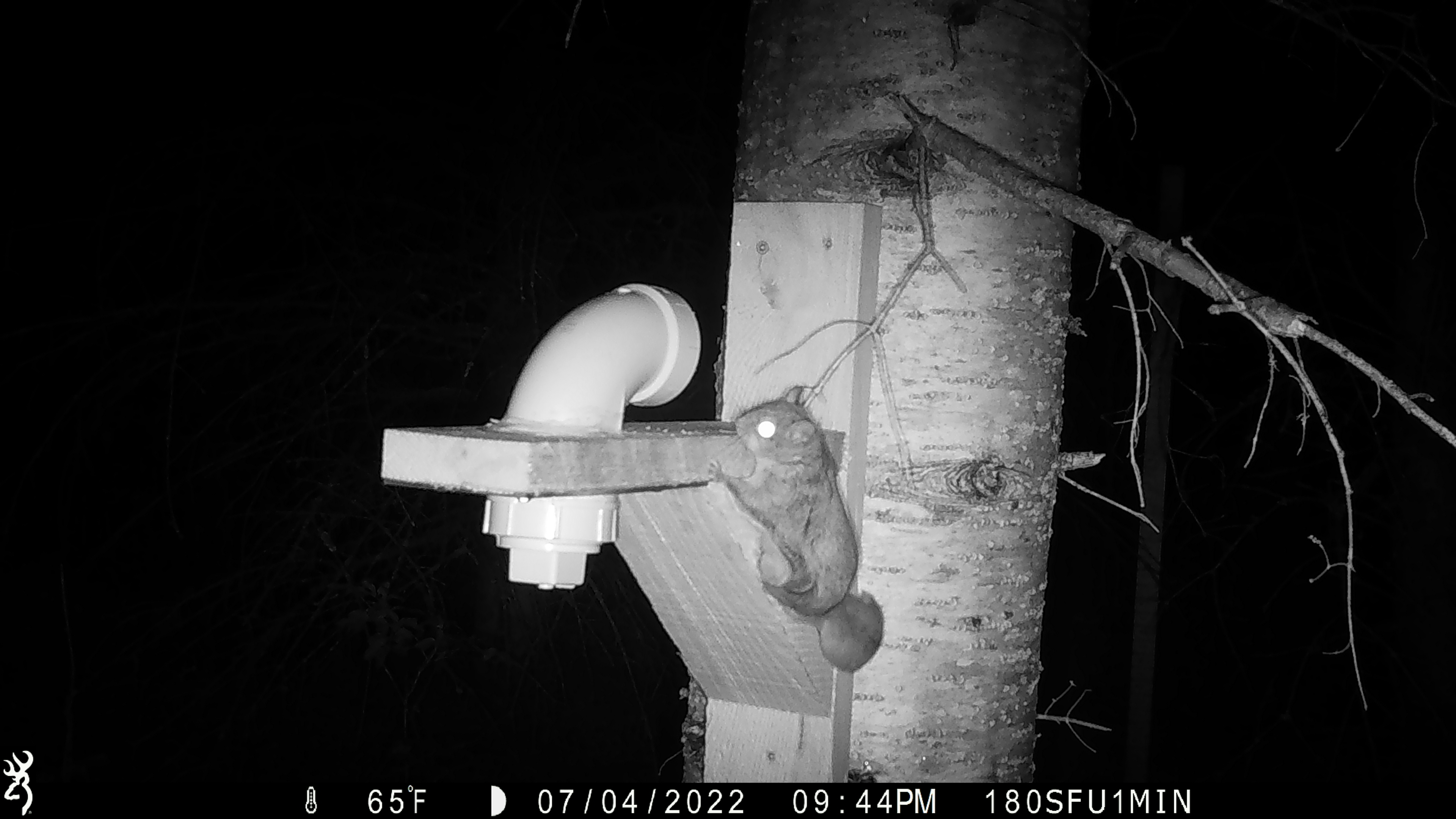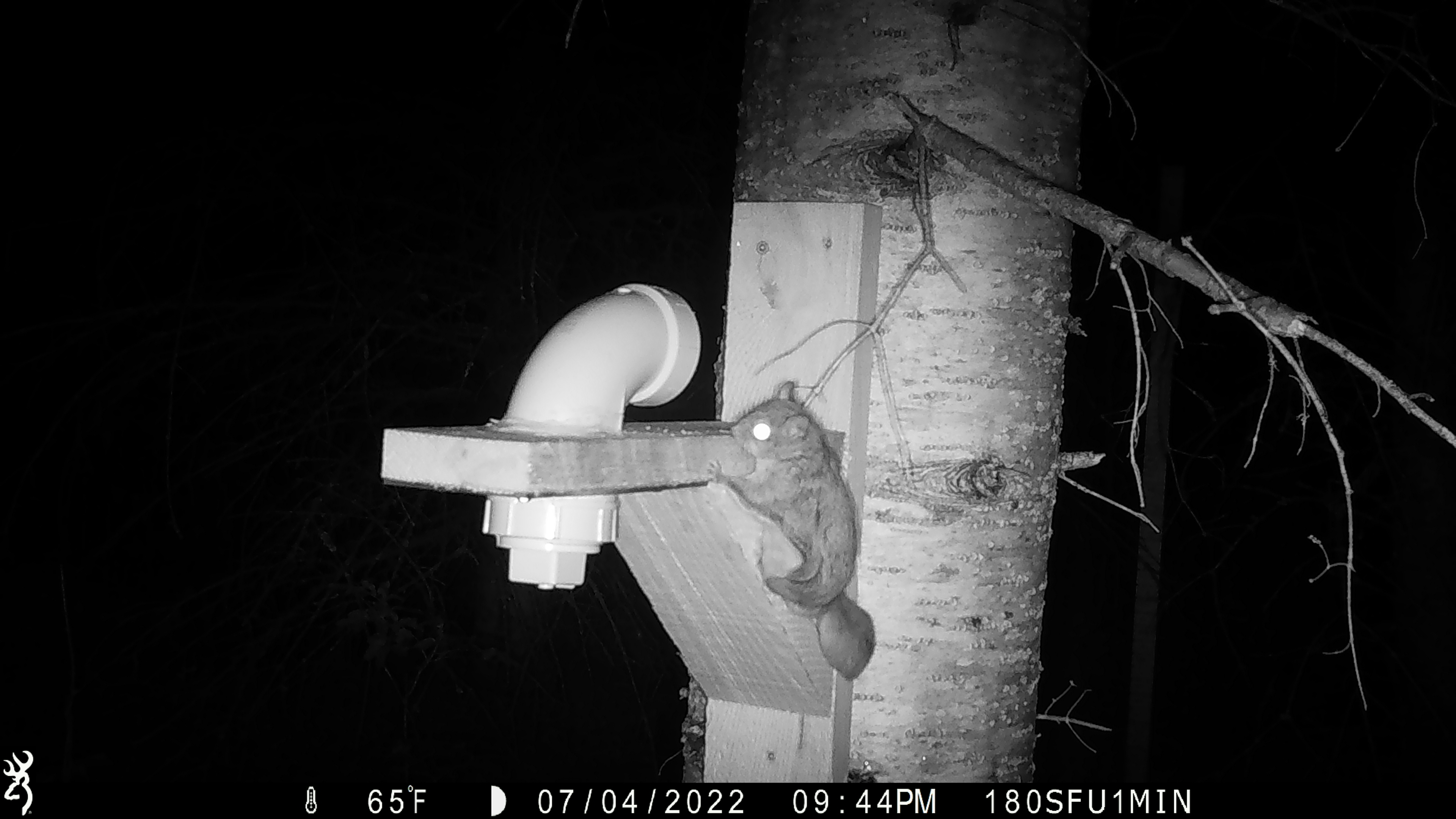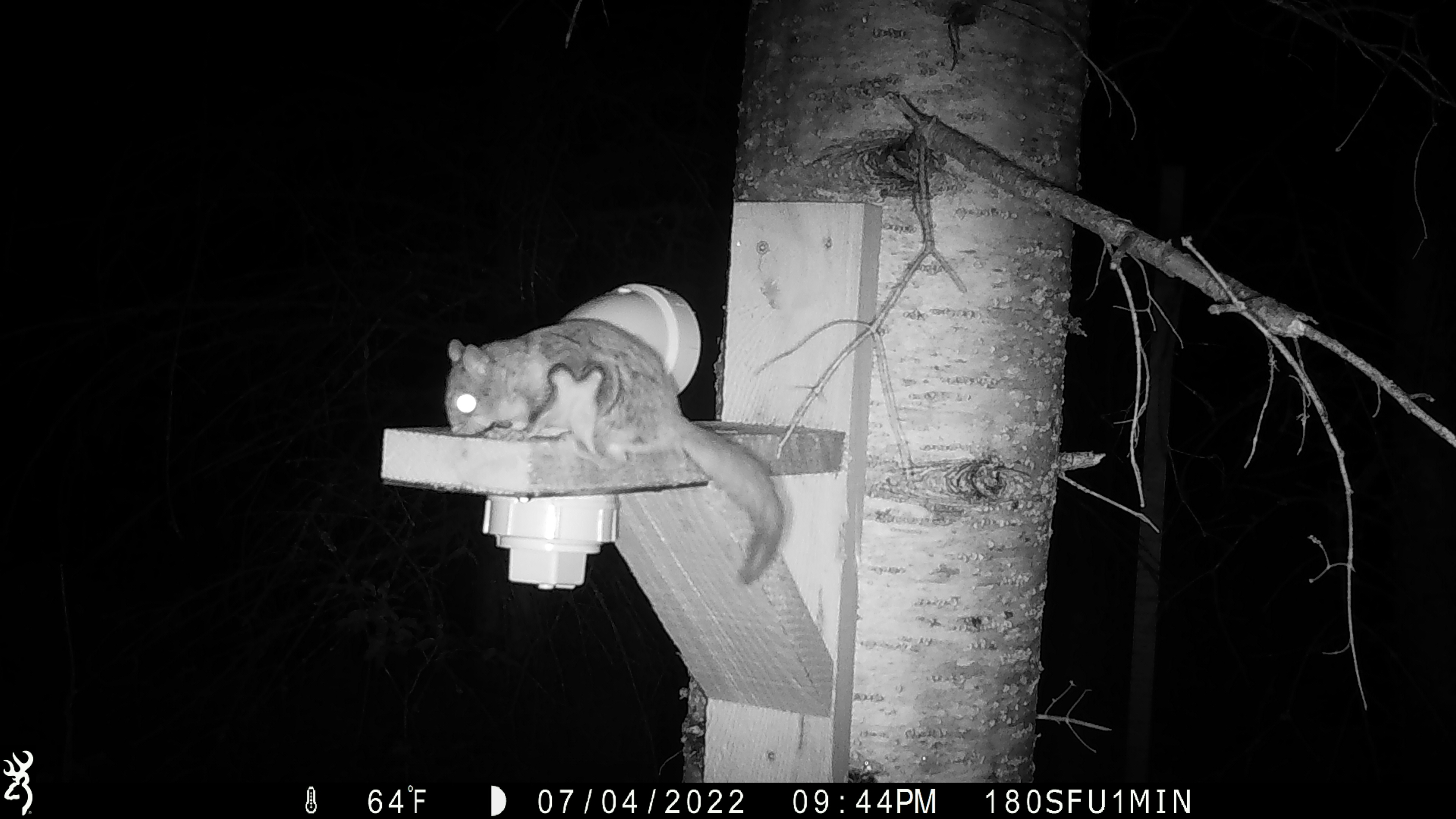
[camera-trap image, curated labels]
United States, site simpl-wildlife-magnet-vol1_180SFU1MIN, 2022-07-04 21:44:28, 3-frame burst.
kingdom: Animalia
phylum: Chordata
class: Mammalia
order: Rodentia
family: Sciuridae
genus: Glaucomys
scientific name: Glaucomys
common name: flying squirrel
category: flying squirrel sp.